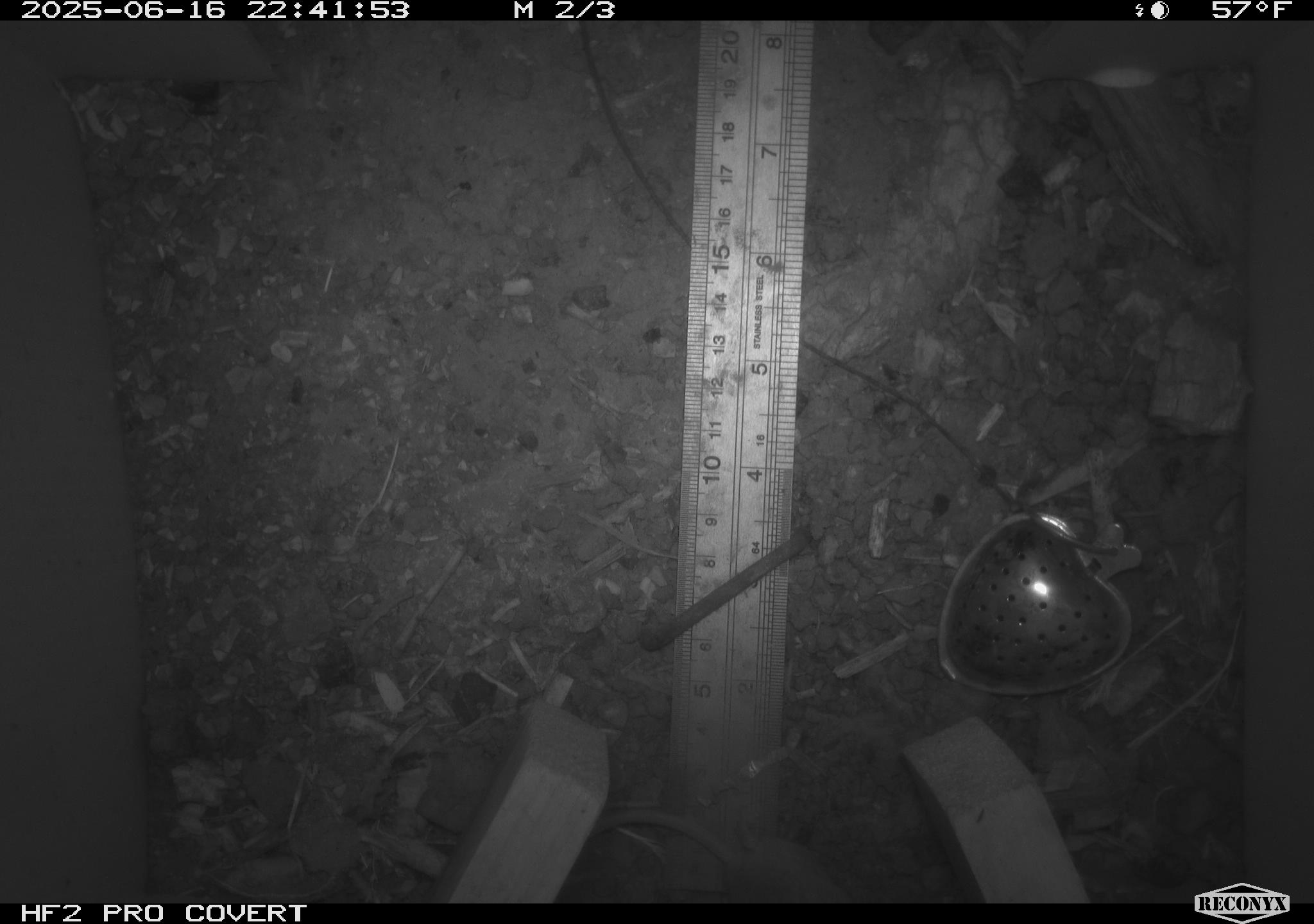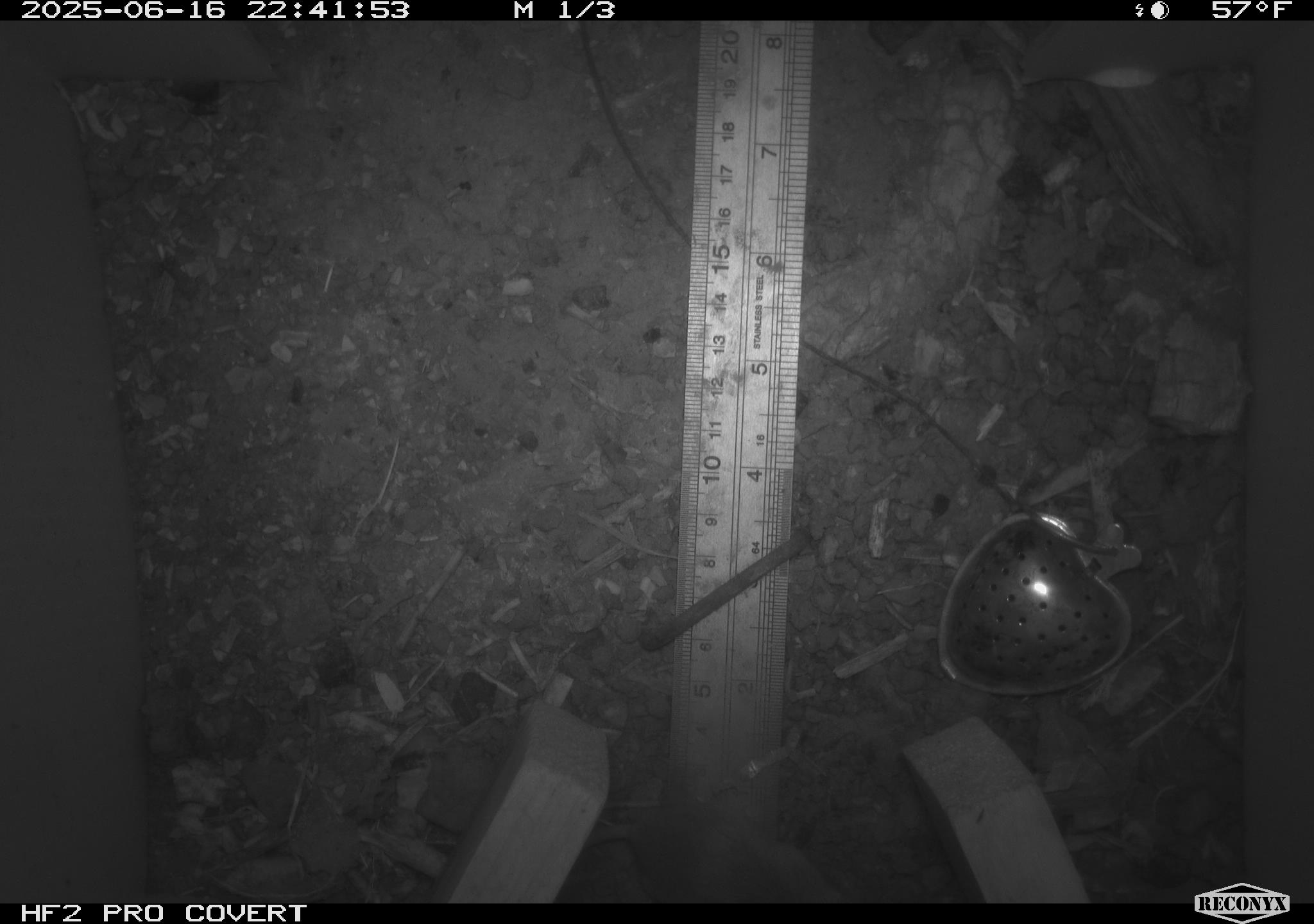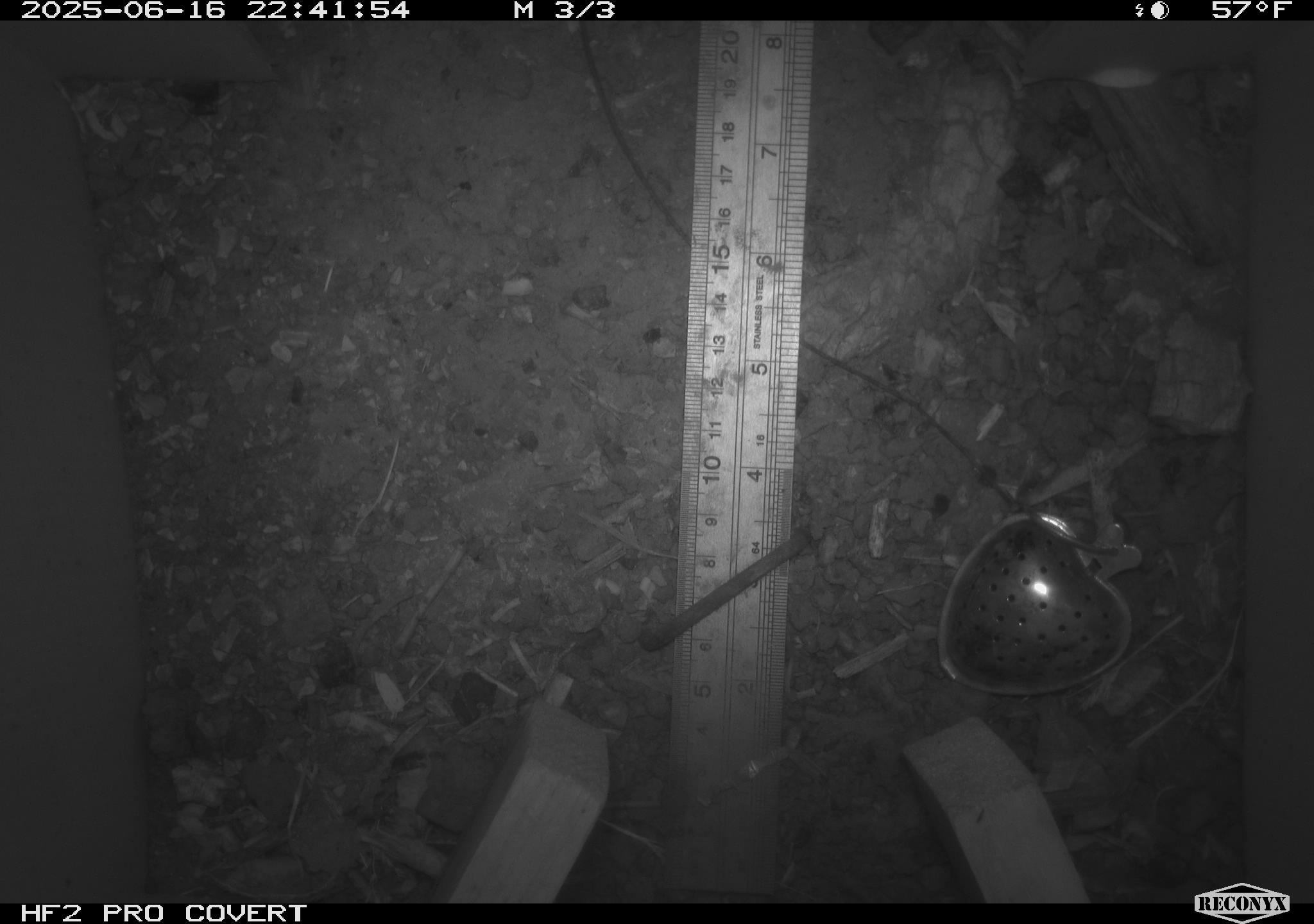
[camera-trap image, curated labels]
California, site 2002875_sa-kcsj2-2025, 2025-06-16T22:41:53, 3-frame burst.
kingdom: Animalia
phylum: Chordata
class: Mammalia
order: Rodentia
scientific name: Rodentia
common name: rodent